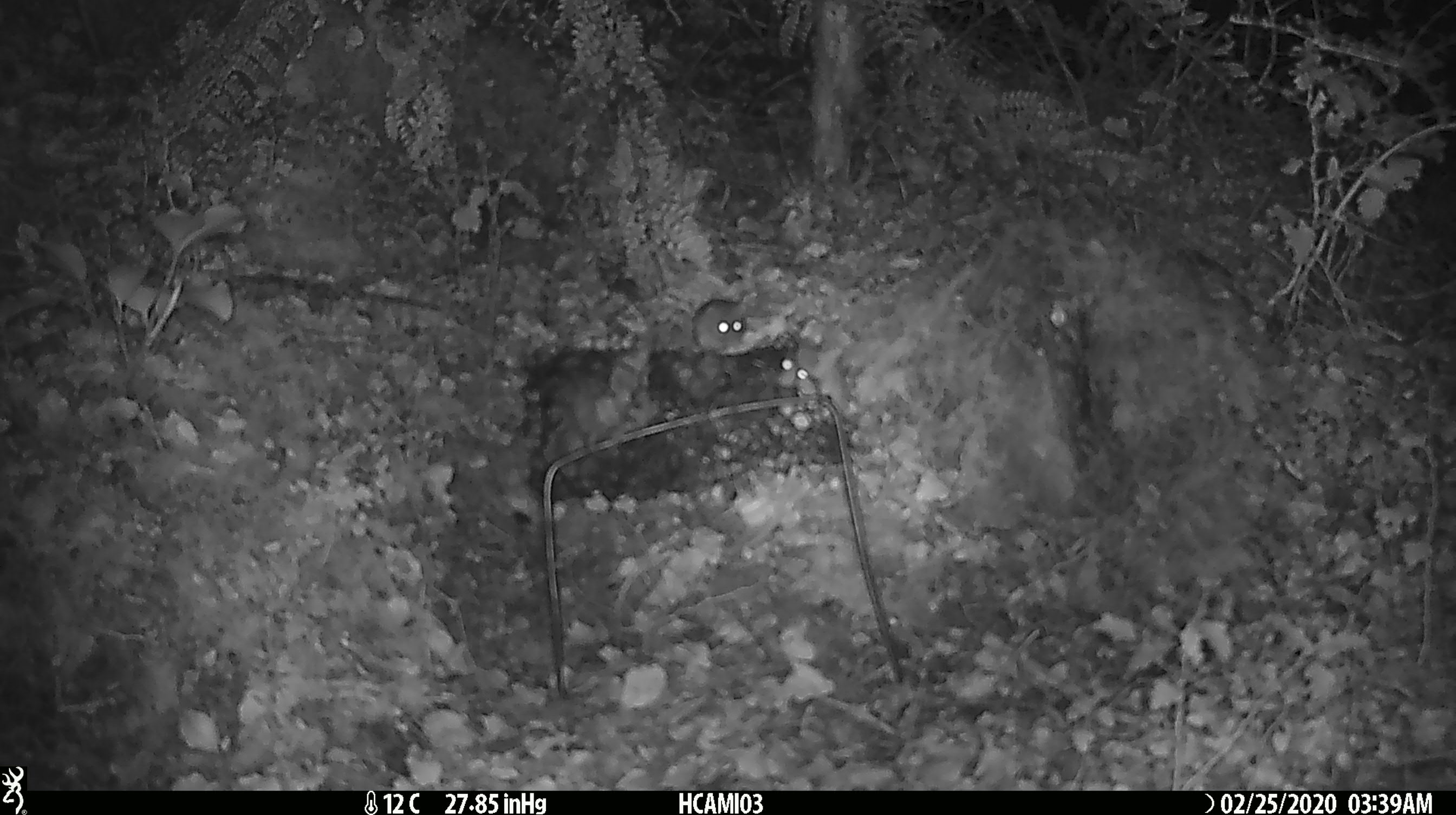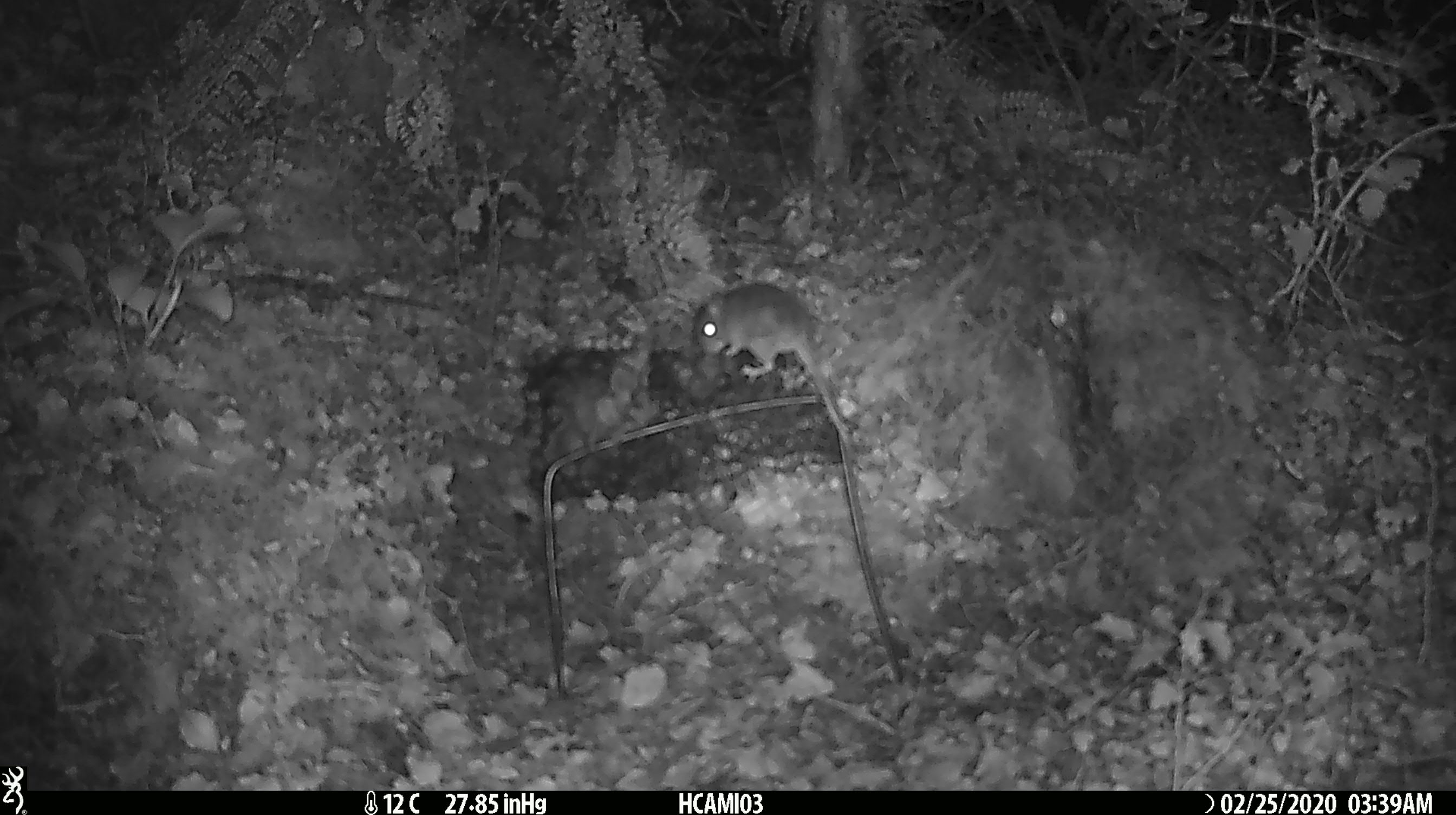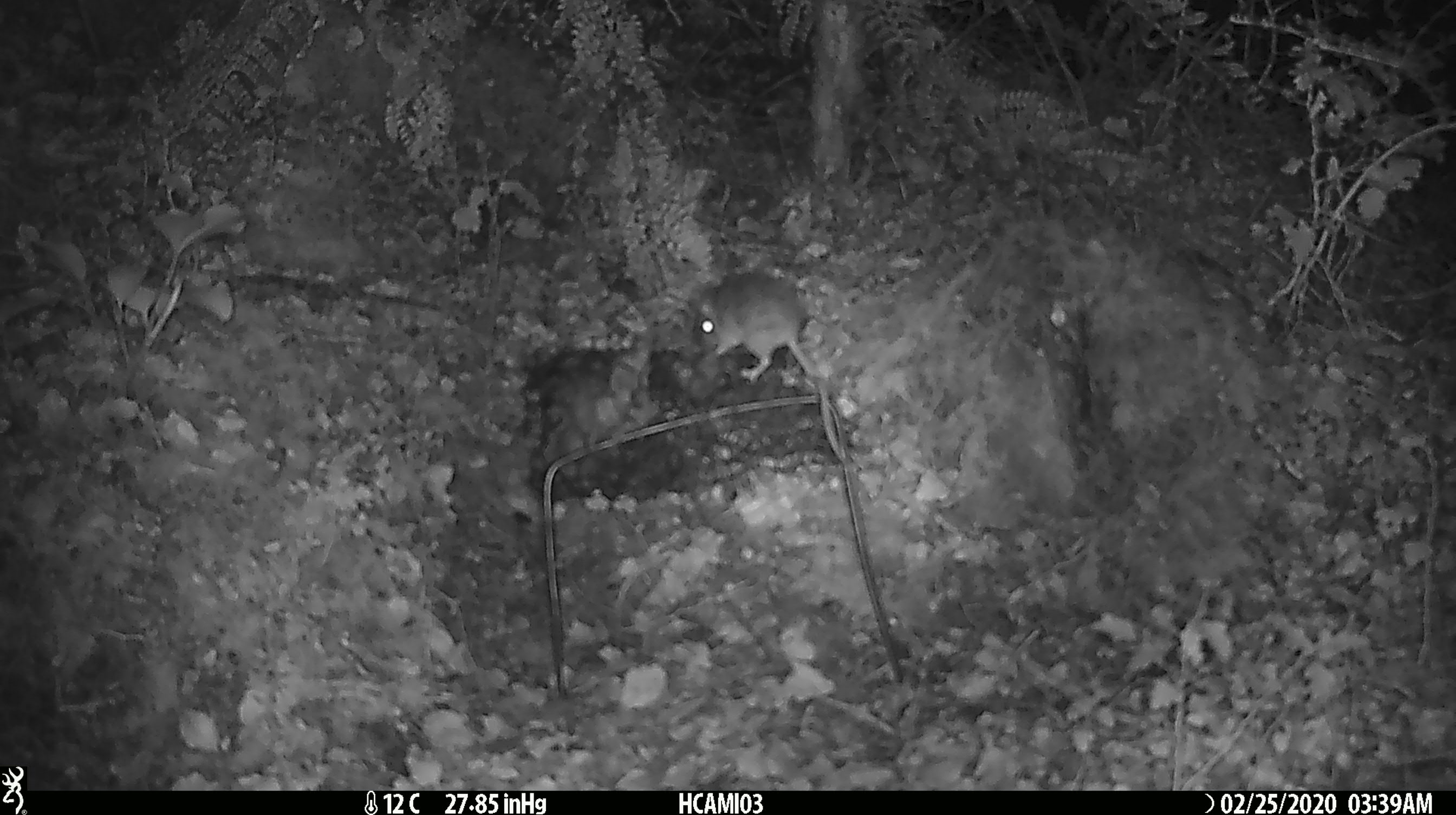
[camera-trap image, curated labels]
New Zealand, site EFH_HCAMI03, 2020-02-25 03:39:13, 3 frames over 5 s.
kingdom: Animalia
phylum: Chordata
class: Mammalia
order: Rodentia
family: Muridae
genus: Mus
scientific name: Mus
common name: mouse